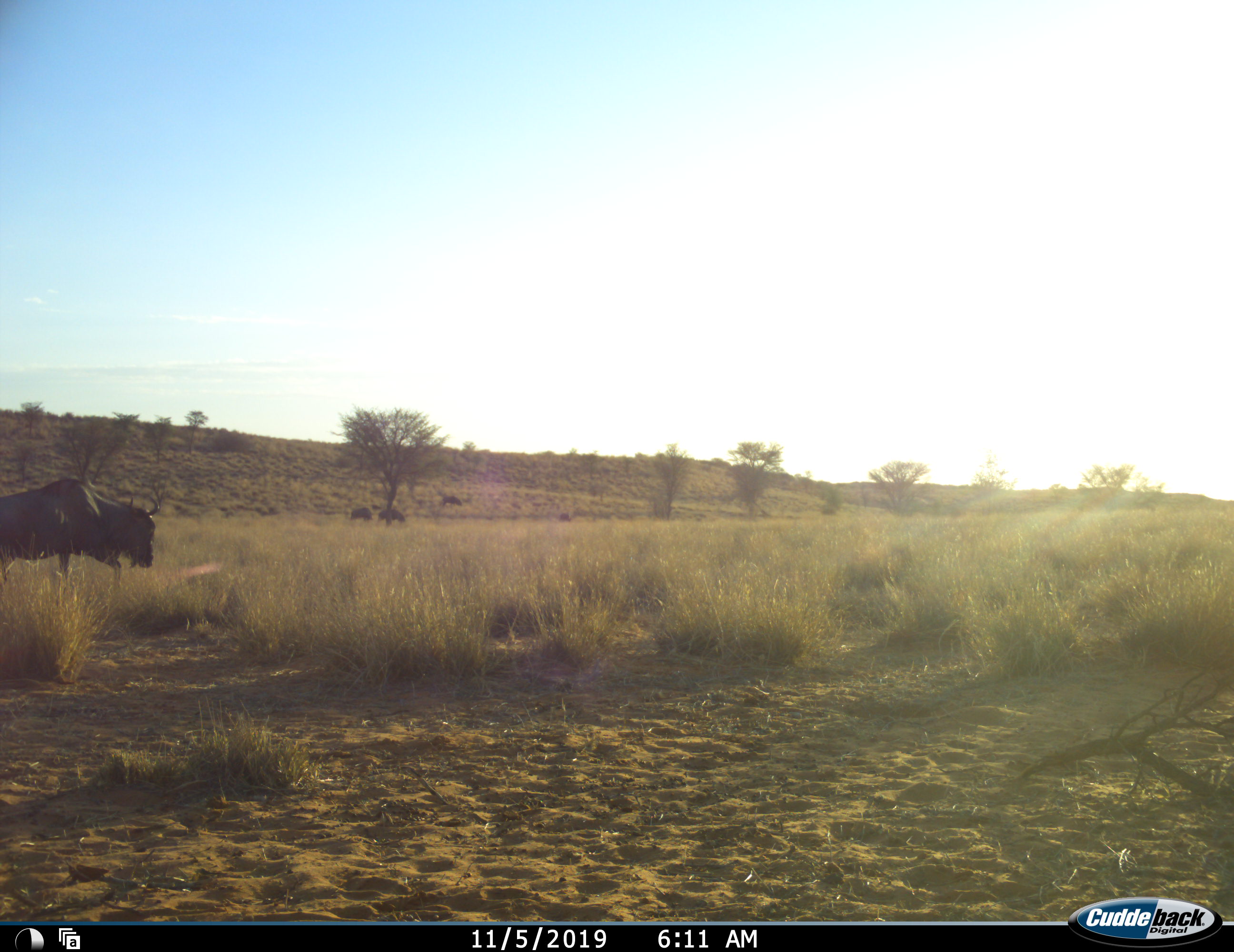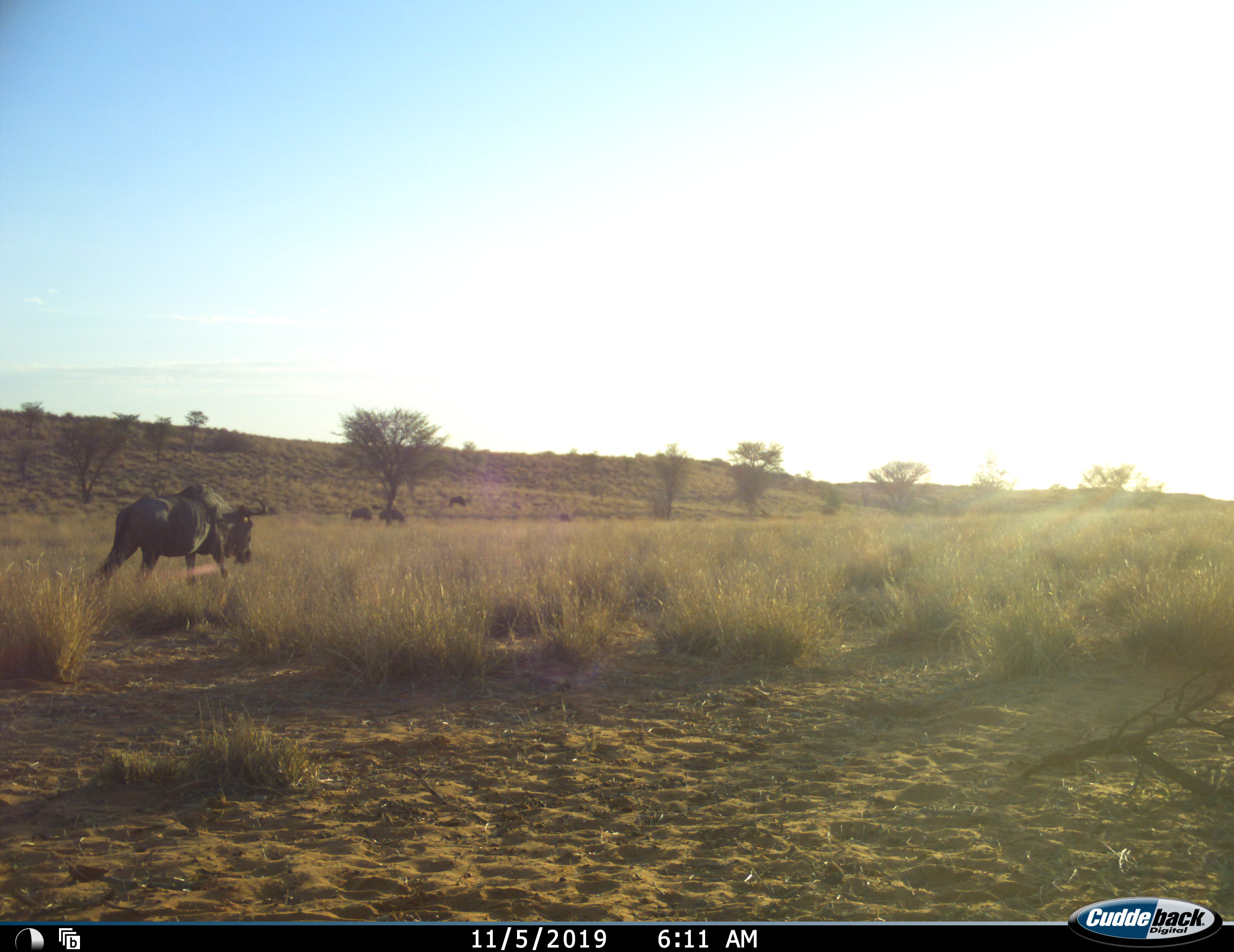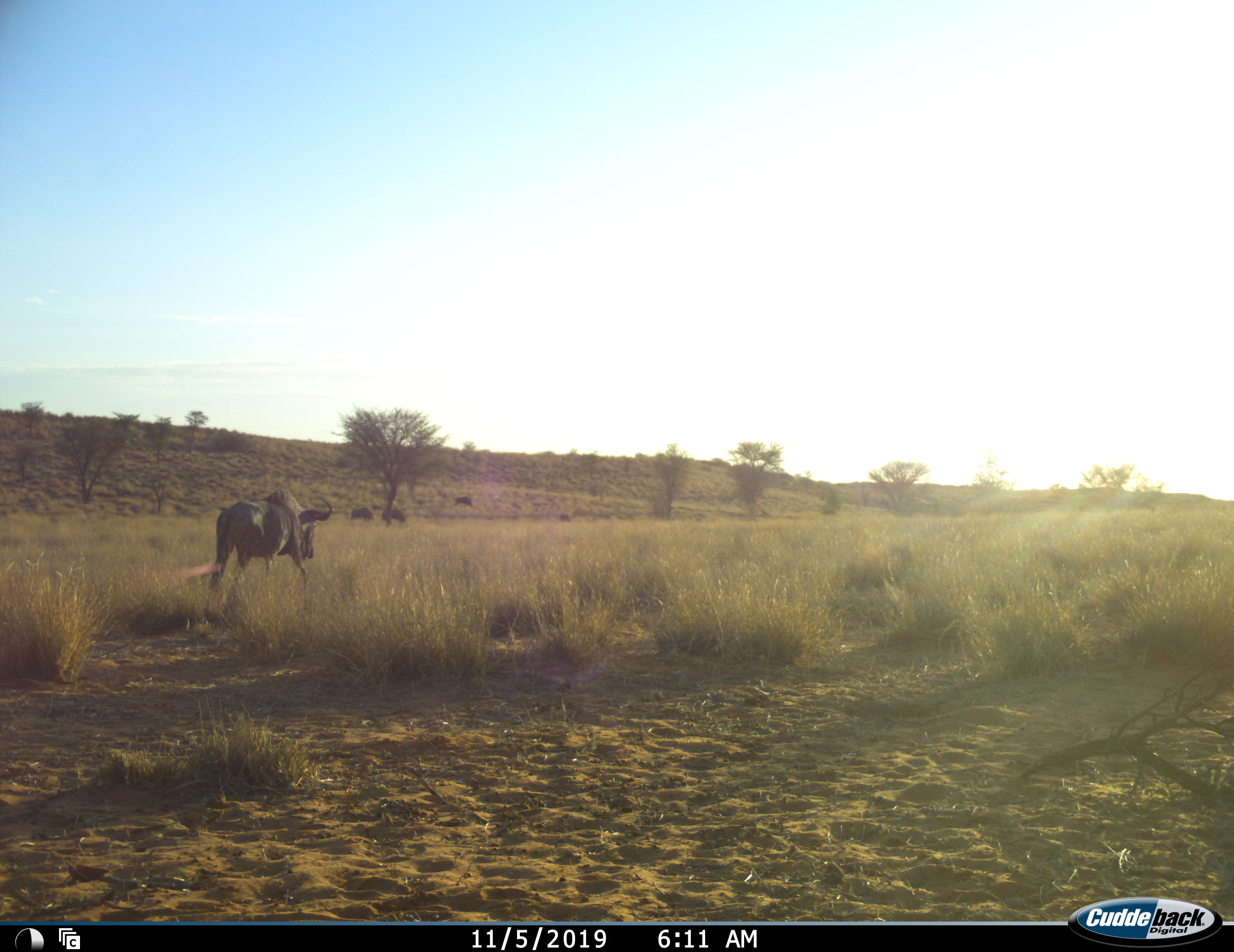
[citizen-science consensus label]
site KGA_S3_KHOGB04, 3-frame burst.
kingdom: Animalia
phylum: Chordata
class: Mammalia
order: Artiodactyla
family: Bovidae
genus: Connochaetes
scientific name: Connochaetes taurinus taurinus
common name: blue wildebeest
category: wildebeestblue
Wildebeestblue (blue wildebeest) (Connochaetes taurinus taurinus), count 4. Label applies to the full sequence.